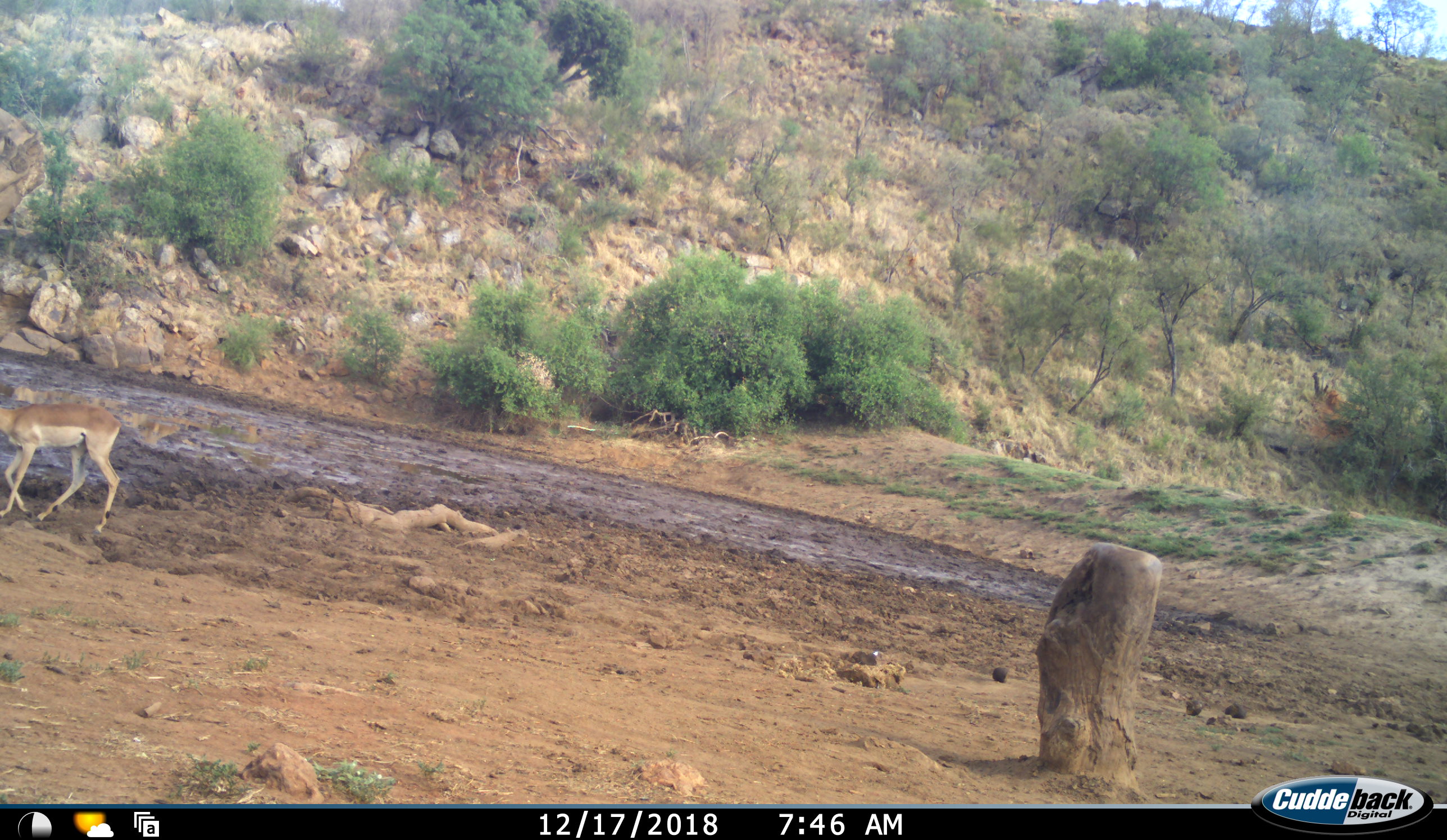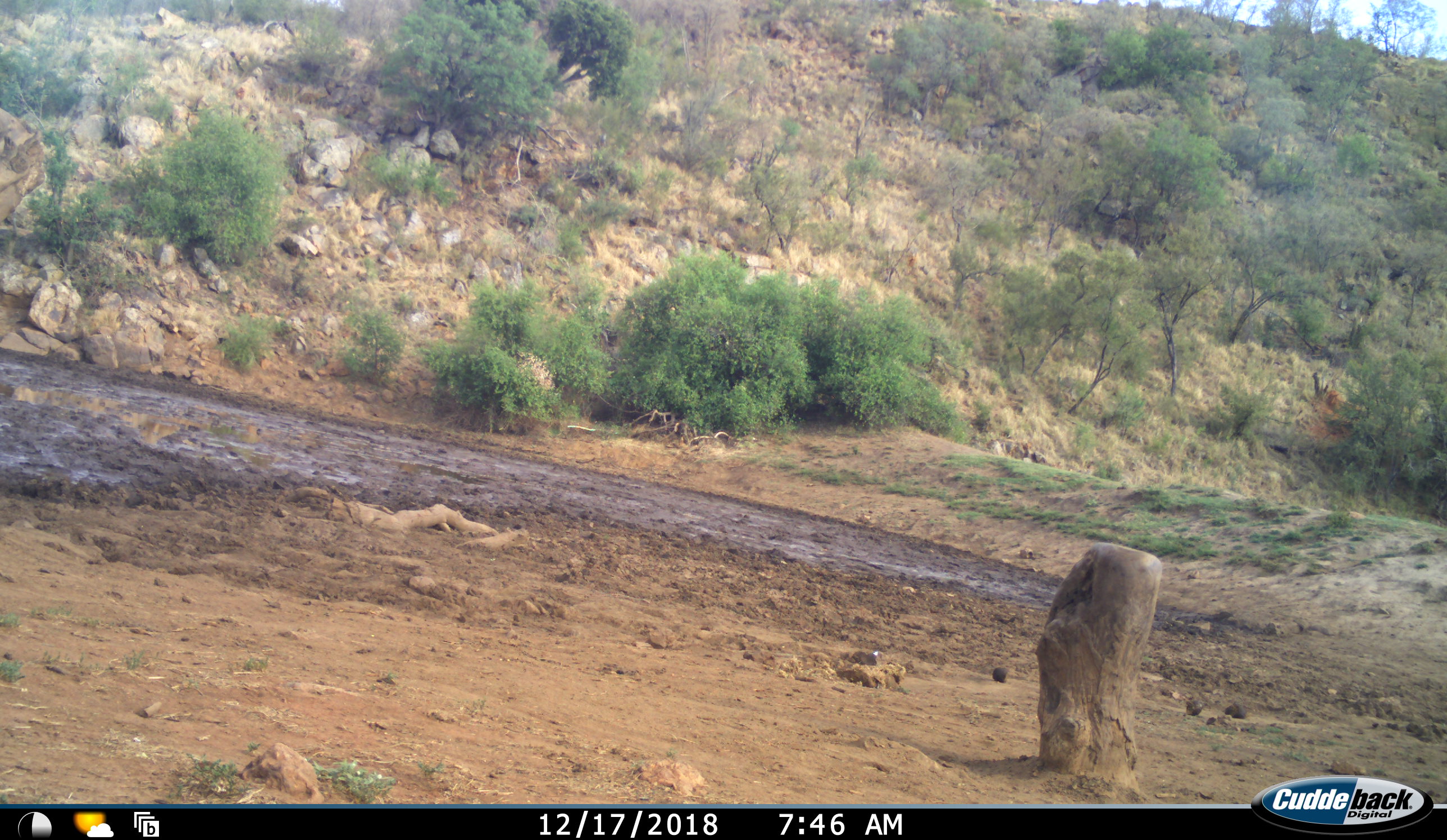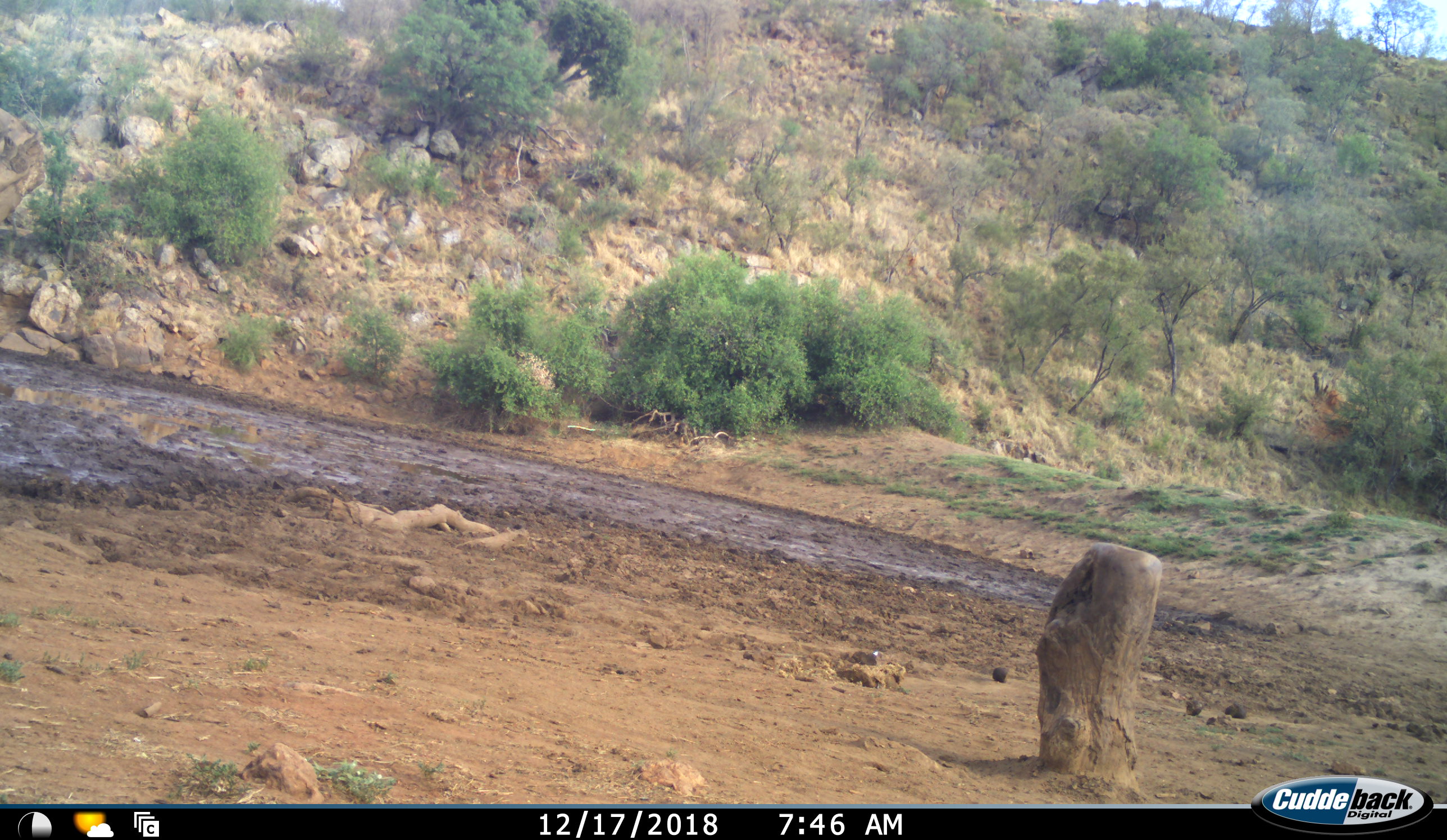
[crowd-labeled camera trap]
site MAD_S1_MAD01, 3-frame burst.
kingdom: Animalia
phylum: Chordata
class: Mammalia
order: Artiodactyla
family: Bovidae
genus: Aepyceros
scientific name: Aepyceros melampus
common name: impala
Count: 1.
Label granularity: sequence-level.